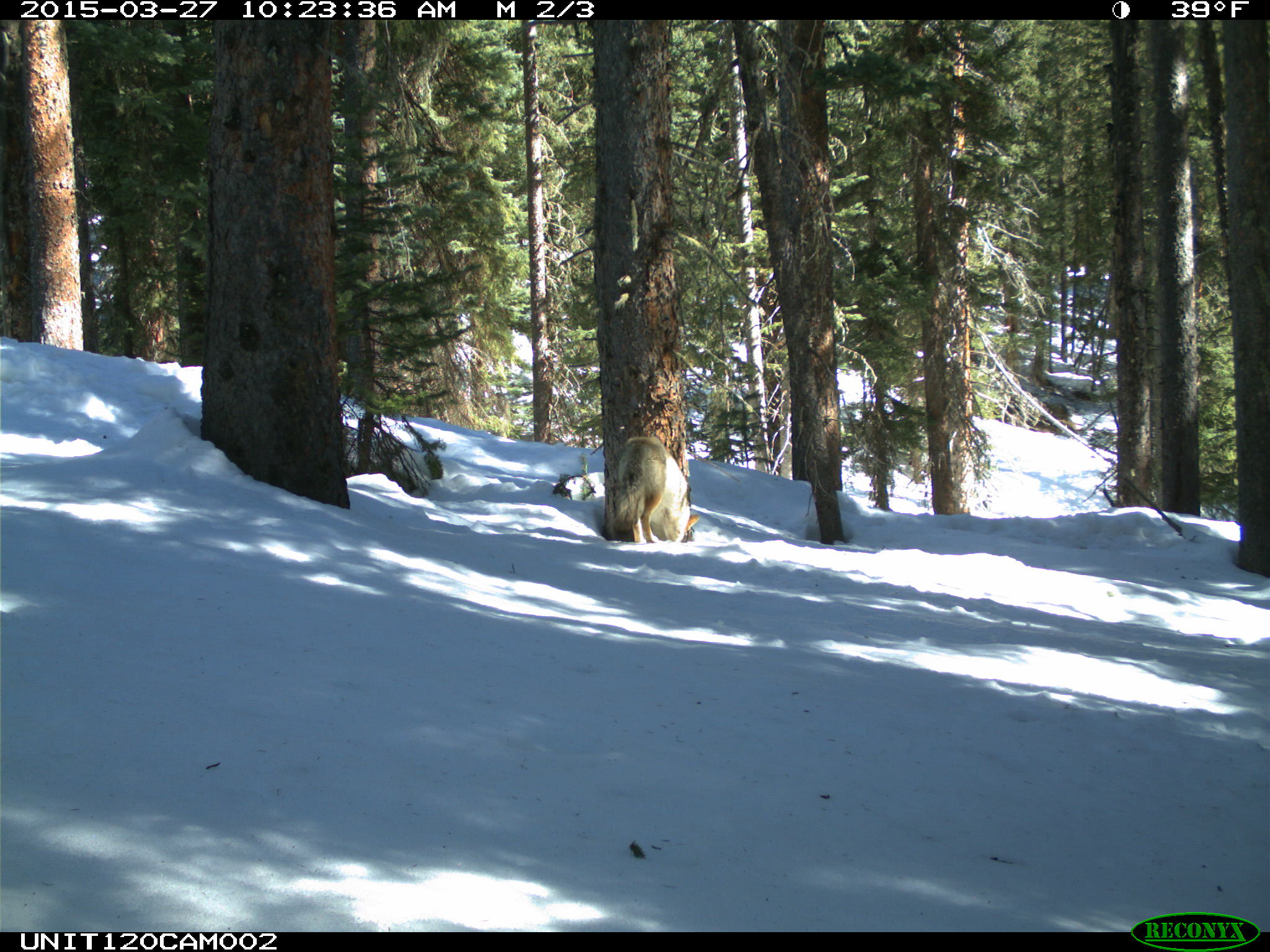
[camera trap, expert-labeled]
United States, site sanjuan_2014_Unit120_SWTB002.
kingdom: Animalia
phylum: Chordata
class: Mammalia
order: Carnivora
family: Canidae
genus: Canis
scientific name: Canis latrans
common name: coyote